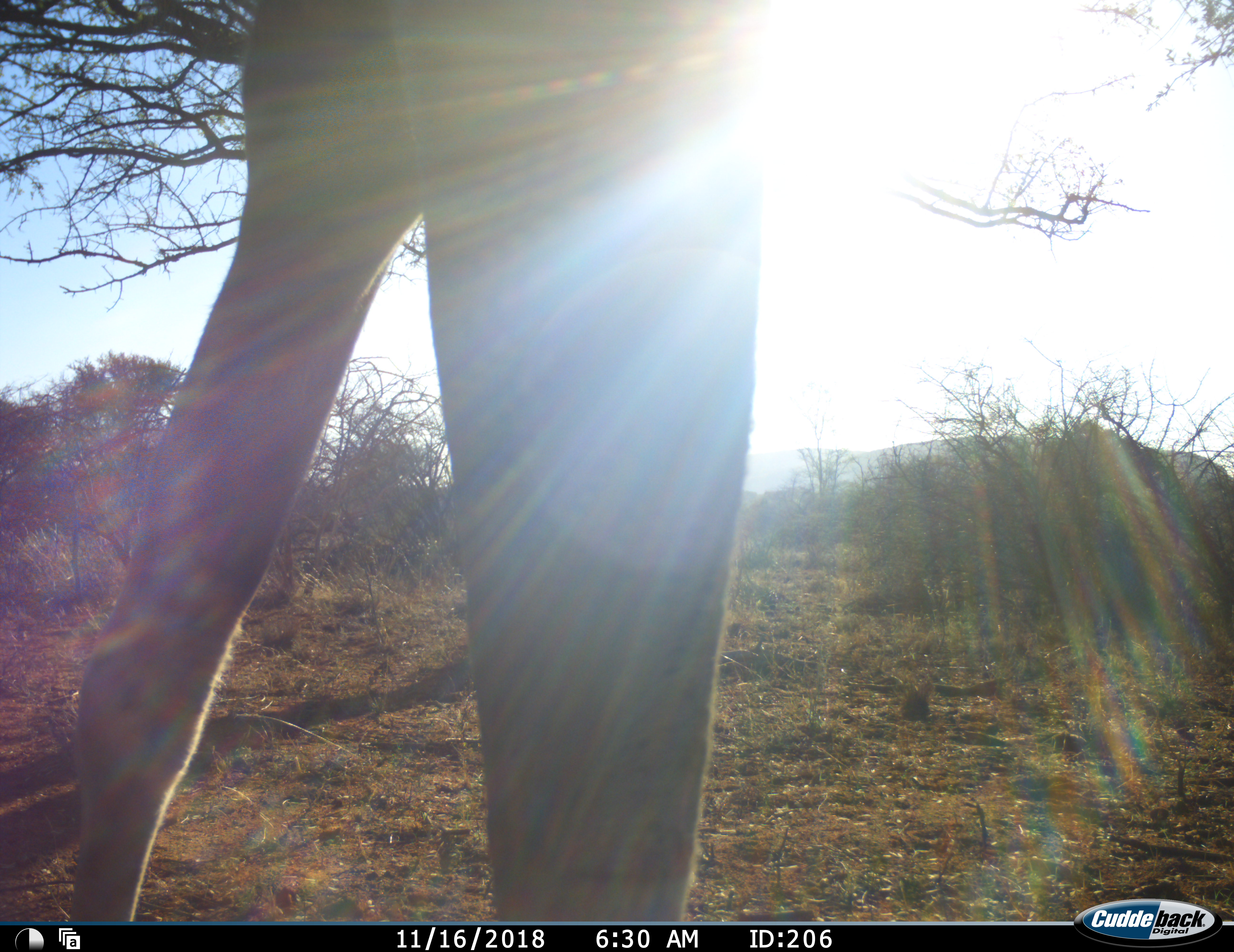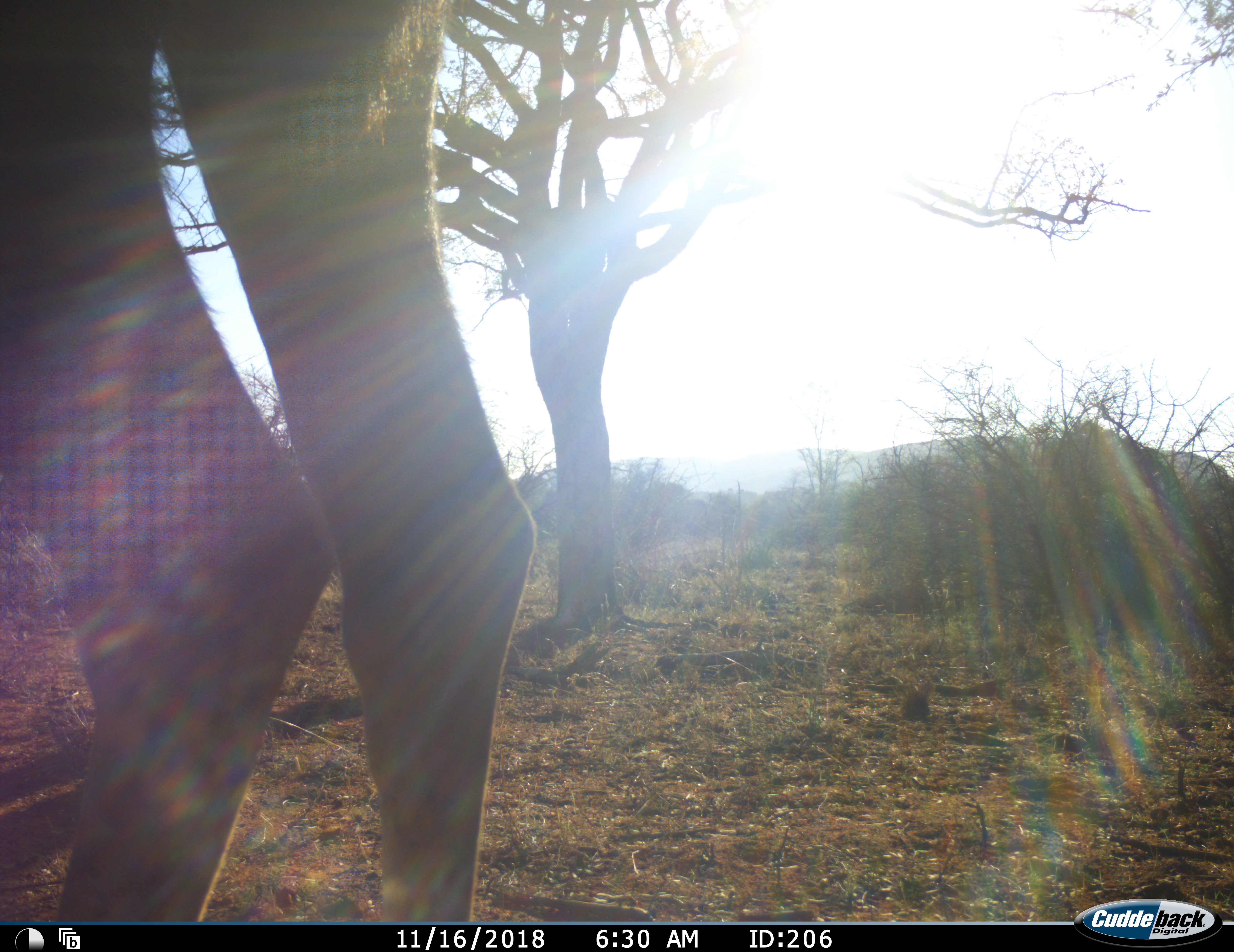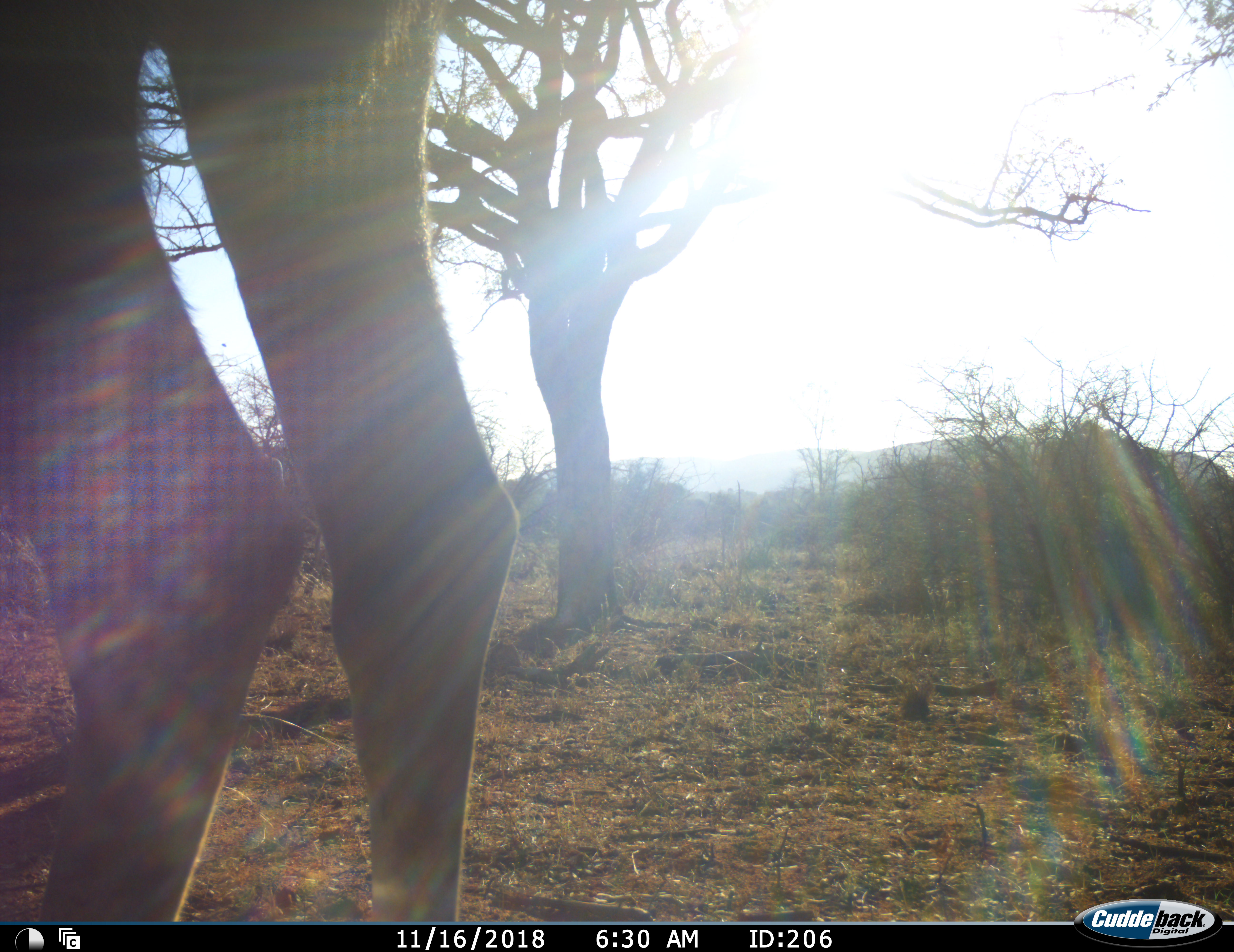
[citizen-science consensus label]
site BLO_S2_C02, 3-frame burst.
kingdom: Animalia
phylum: Chordata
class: Mammalia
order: Artiodactyla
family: Giraffidae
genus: Giraffa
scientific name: Giraffa camelopardalis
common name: giraffe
Giraffe (Giraffa camelopardalis), count 1. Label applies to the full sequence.